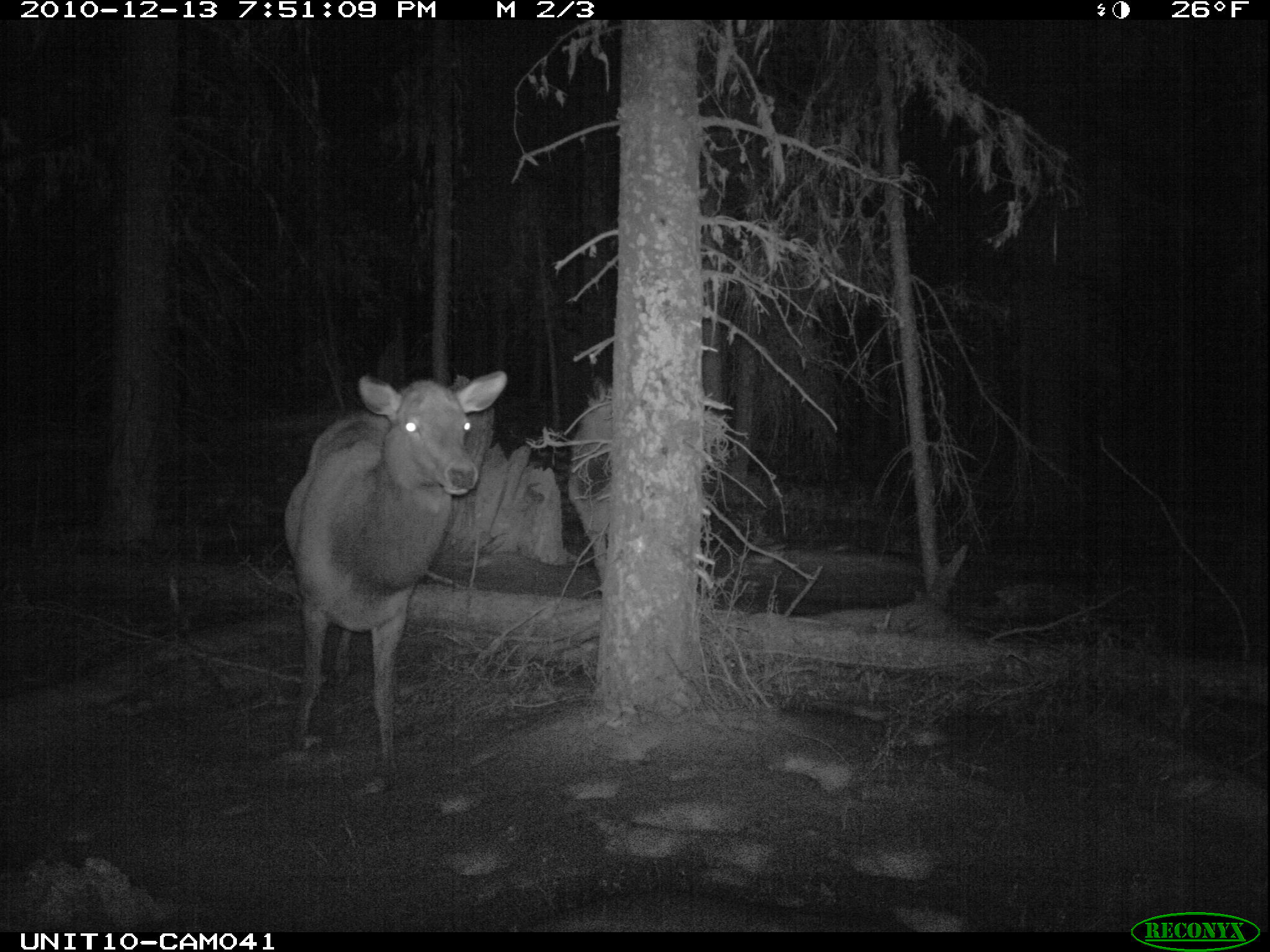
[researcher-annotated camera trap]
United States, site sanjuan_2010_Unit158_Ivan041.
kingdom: Animalia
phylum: Chordata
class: Mammalia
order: Artiodactyla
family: Cervidae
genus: Cervus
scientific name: Cervus elaphus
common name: red deer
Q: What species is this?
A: Cervus elaphus (red deer).